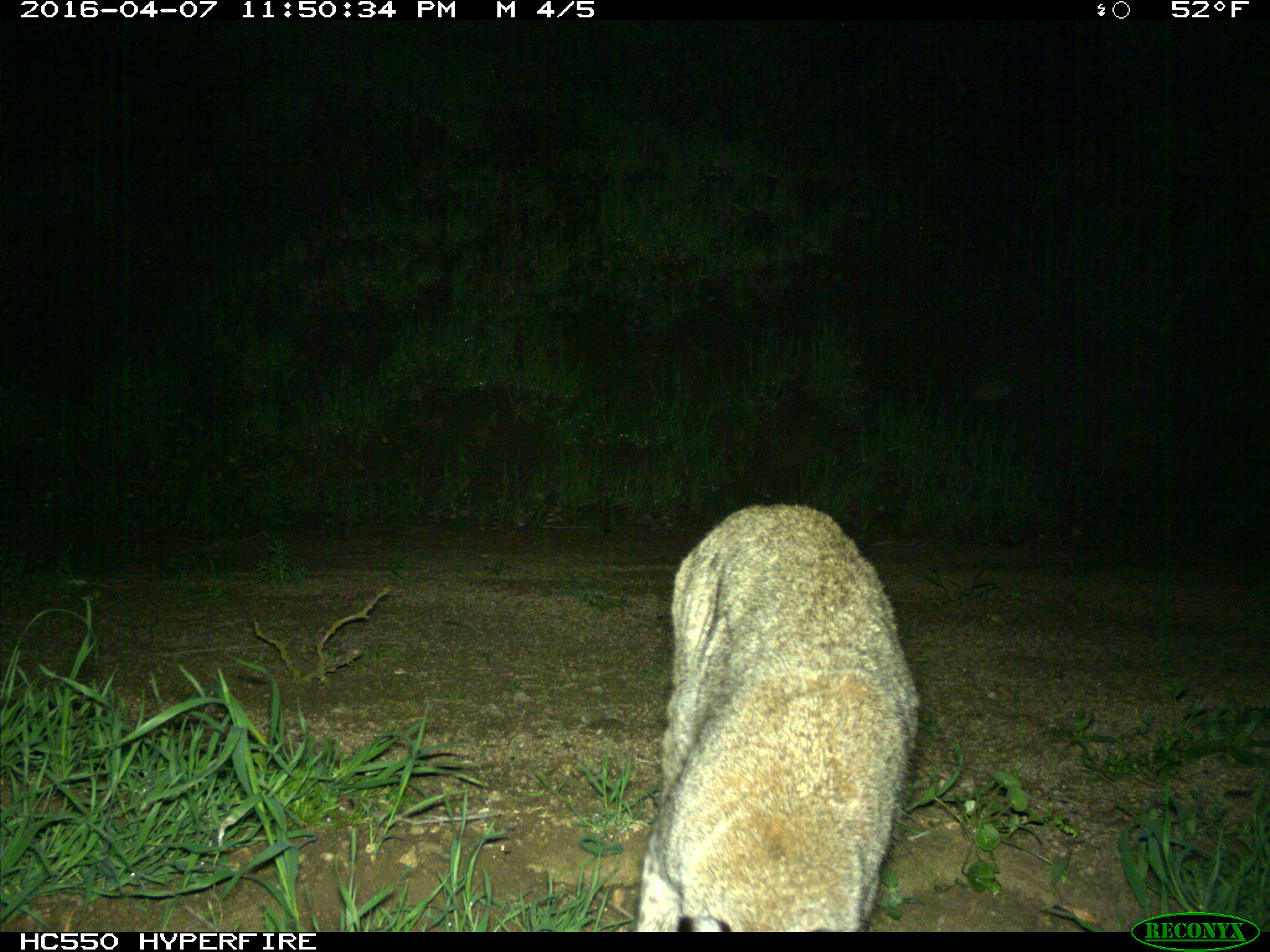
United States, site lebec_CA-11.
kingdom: Animalia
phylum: Chordata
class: Mammalia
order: Carnivora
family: Felidae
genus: Lynx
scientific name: Lynx rufus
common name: bobcat